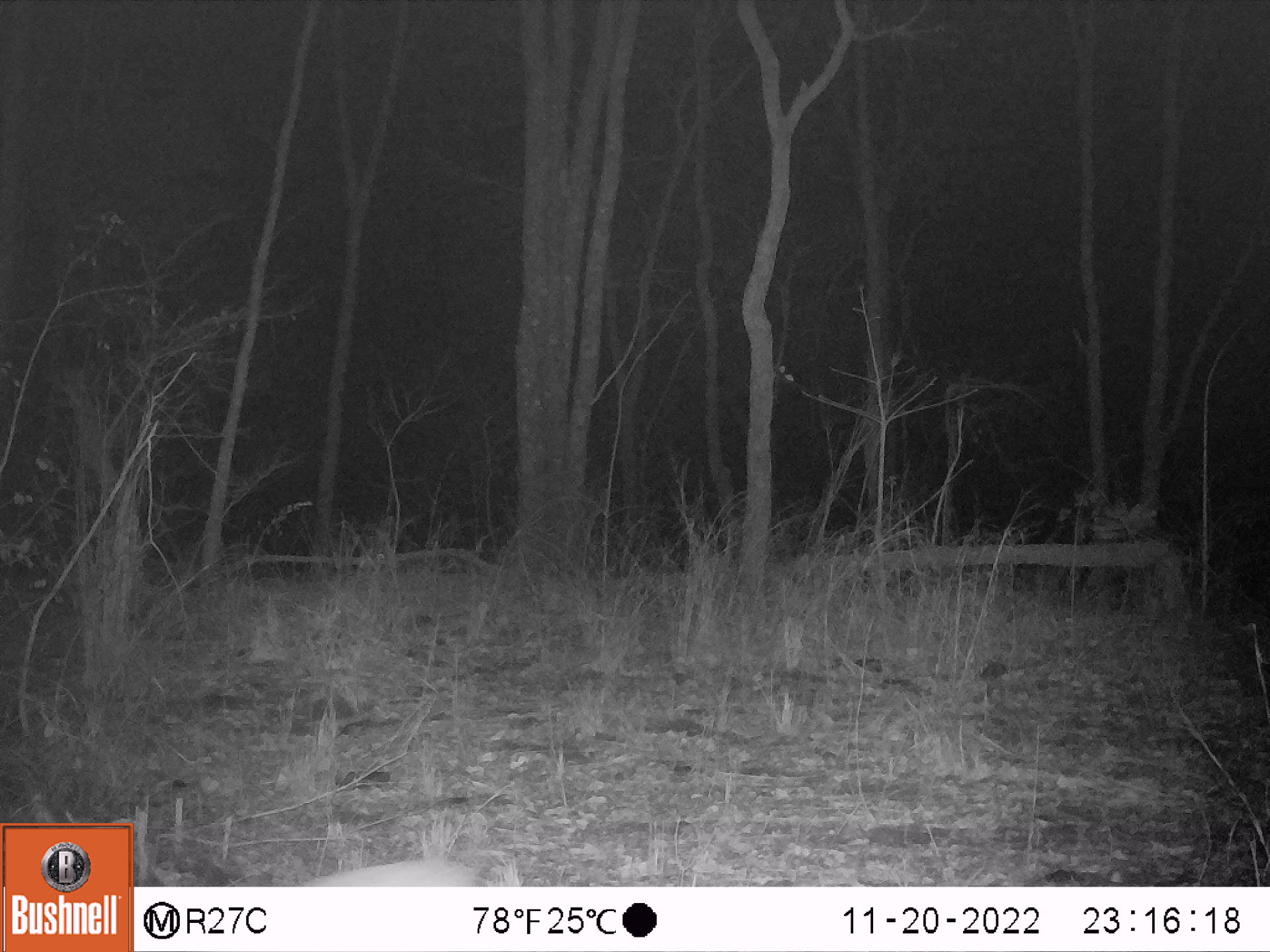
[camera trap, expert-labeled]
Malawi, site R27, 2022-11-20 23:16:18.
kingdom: Animalia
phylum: Chordata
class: Mammalia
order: Artiodactyla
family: Bovidae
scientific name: Antilopinae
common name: small antelope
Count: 1.